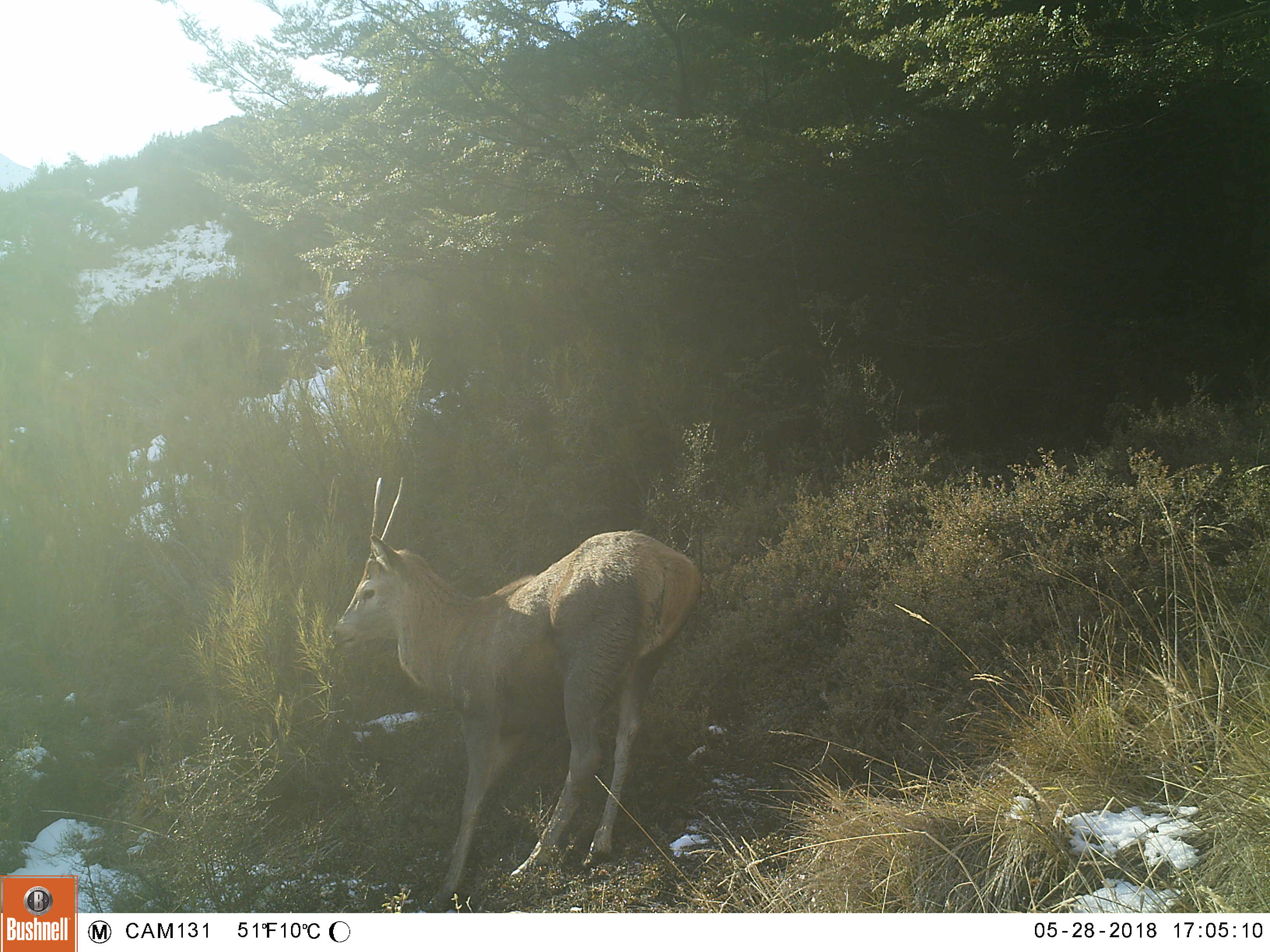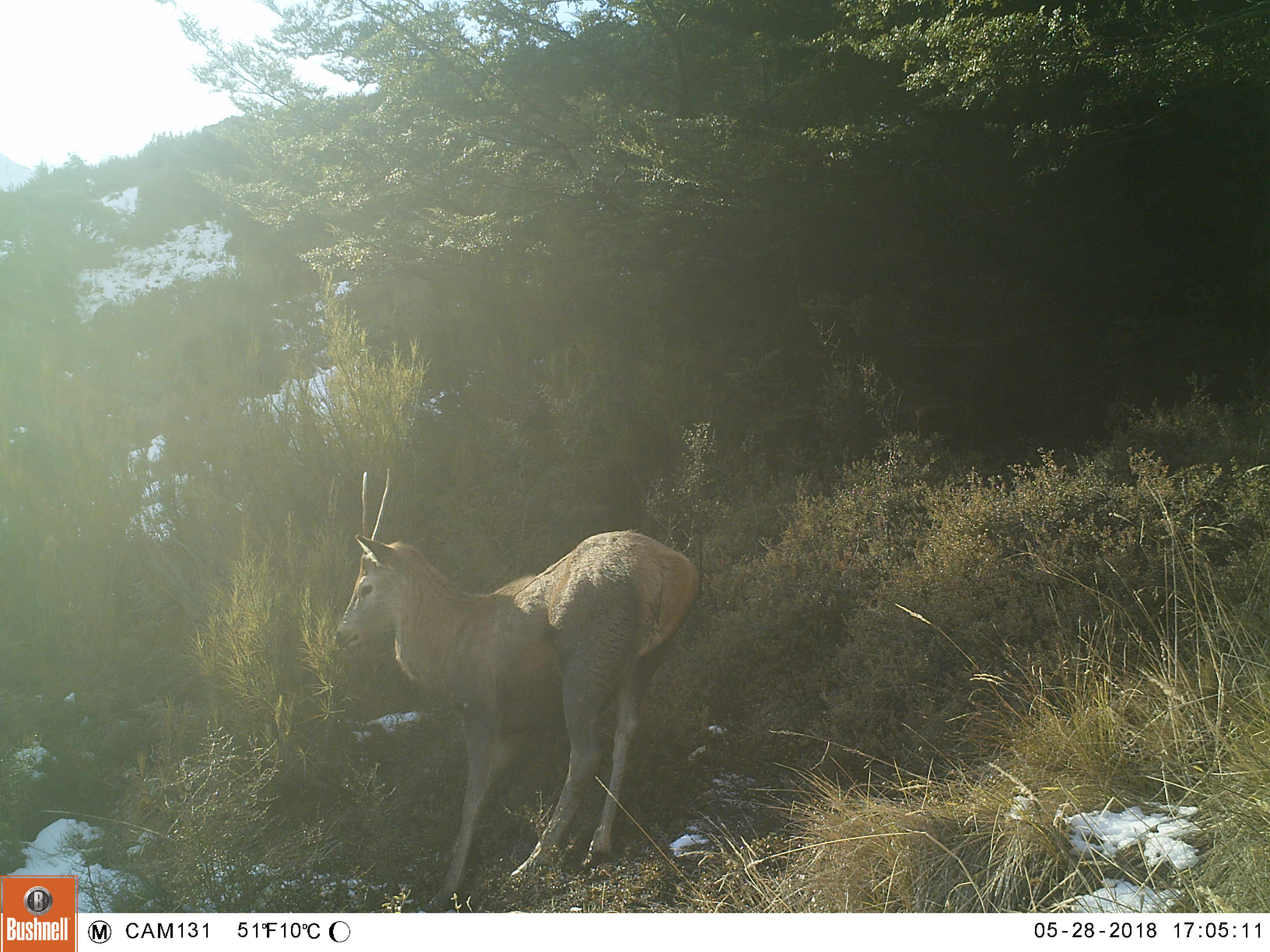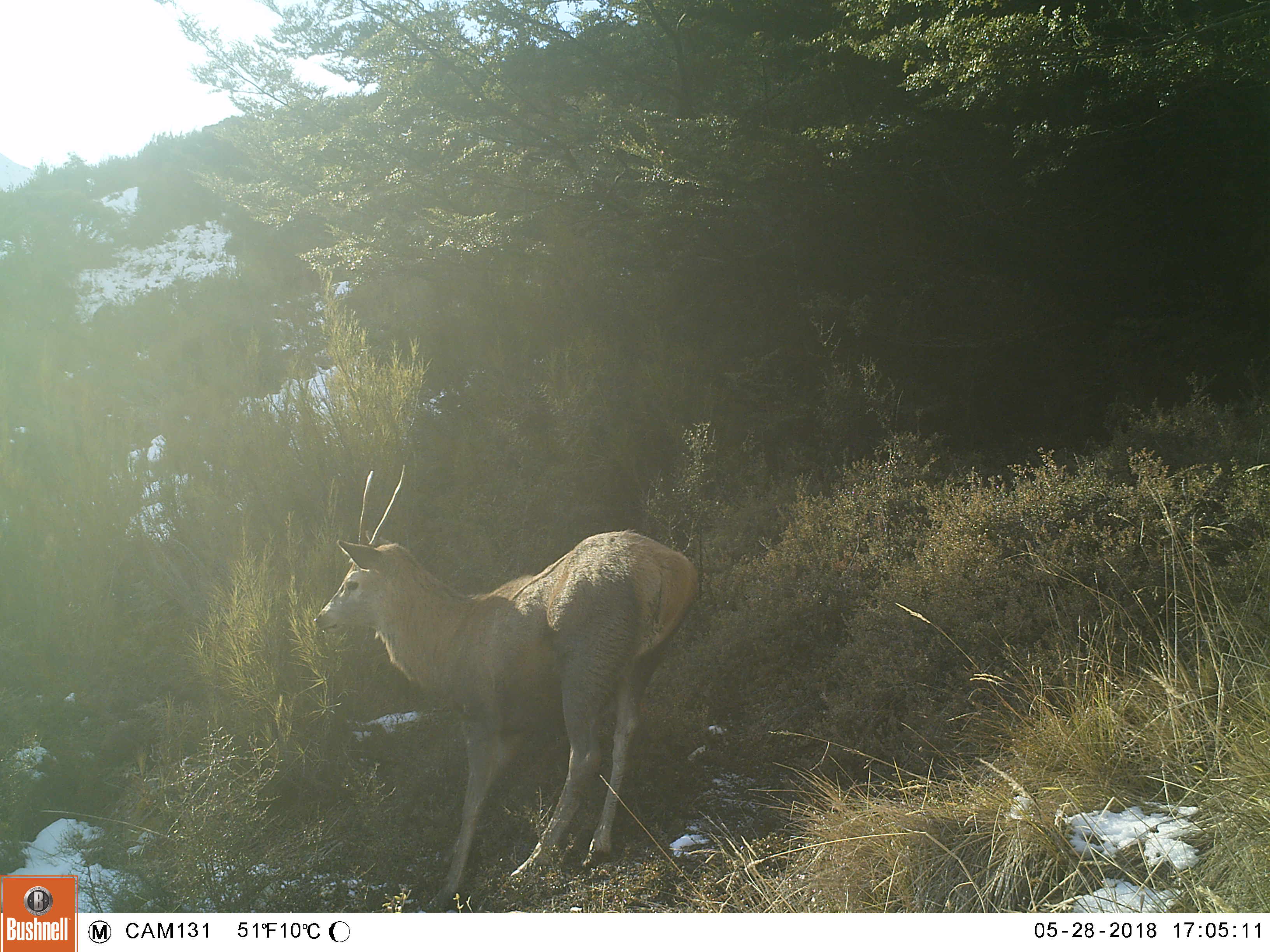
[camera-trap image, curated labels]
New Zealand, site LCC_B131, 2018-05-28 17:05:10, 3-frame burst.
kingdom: Animalia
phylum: Chordata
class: Mammalia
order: Artiodactyla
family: Cervidae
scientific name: Cervidae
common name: deer